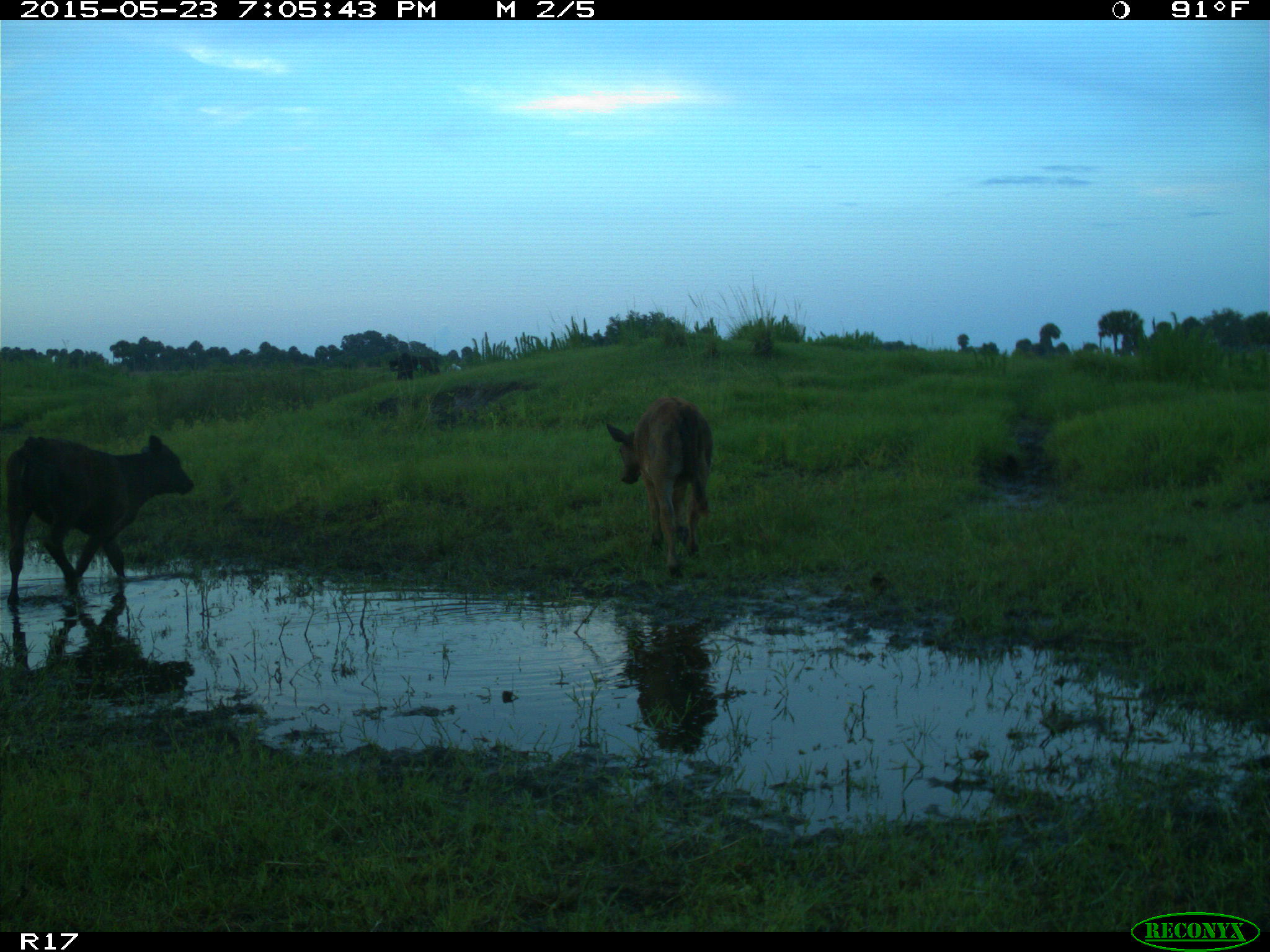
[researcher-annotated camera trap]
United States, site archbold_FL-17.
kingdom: Animalia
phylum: Chordata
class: Mammalia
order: Artiodactyla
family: Bovidae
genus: Bos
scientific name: Bos taurus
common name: domestic cow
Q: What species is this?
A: Bos taurus (domestic cow).